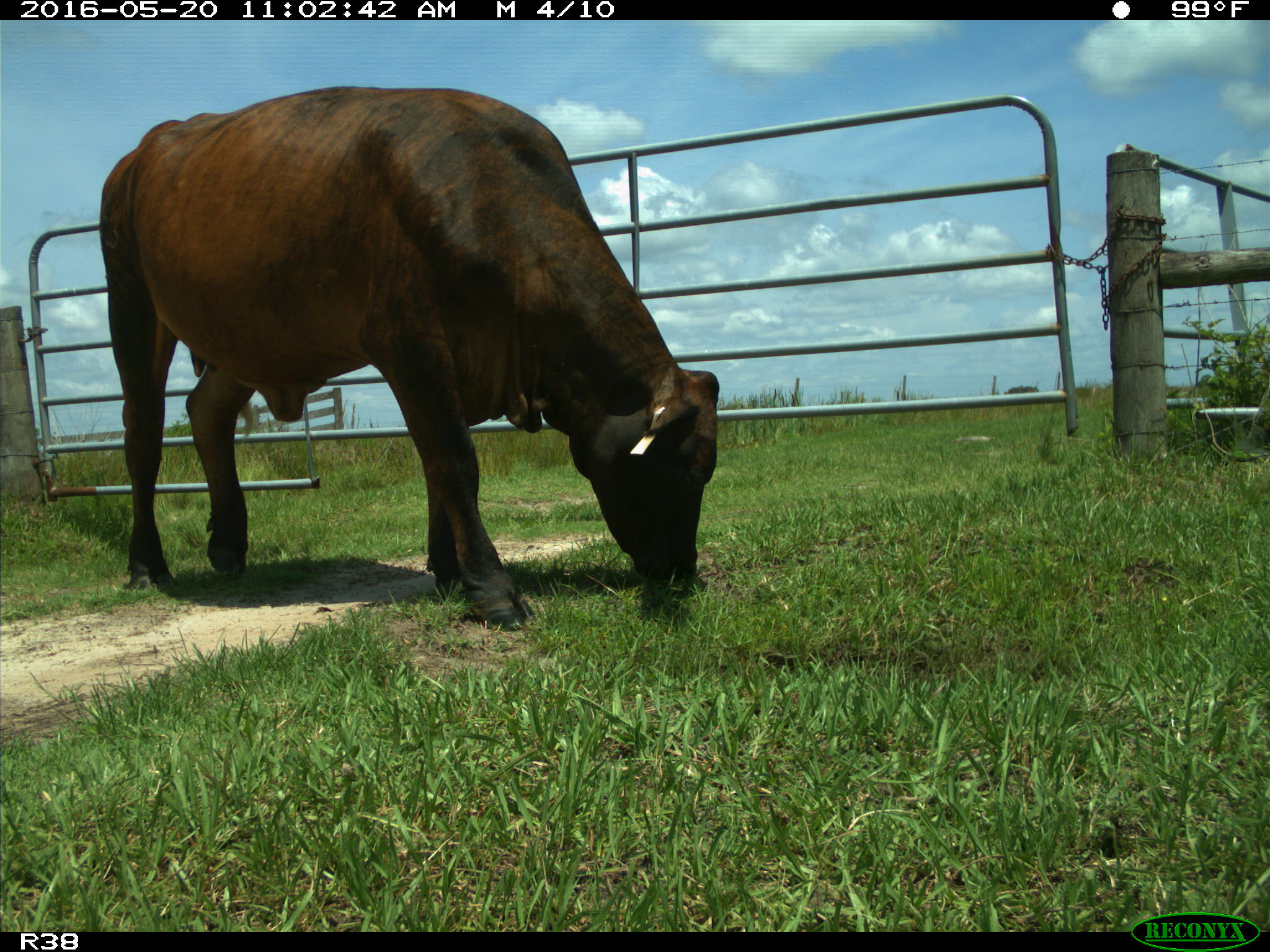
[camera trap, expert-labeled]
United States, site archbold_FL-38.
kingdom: Animalia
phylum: Chordata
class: Mammalia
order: Artiodactyla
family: Bovidae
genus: Bos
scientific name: Bos taurus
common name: domestic cow